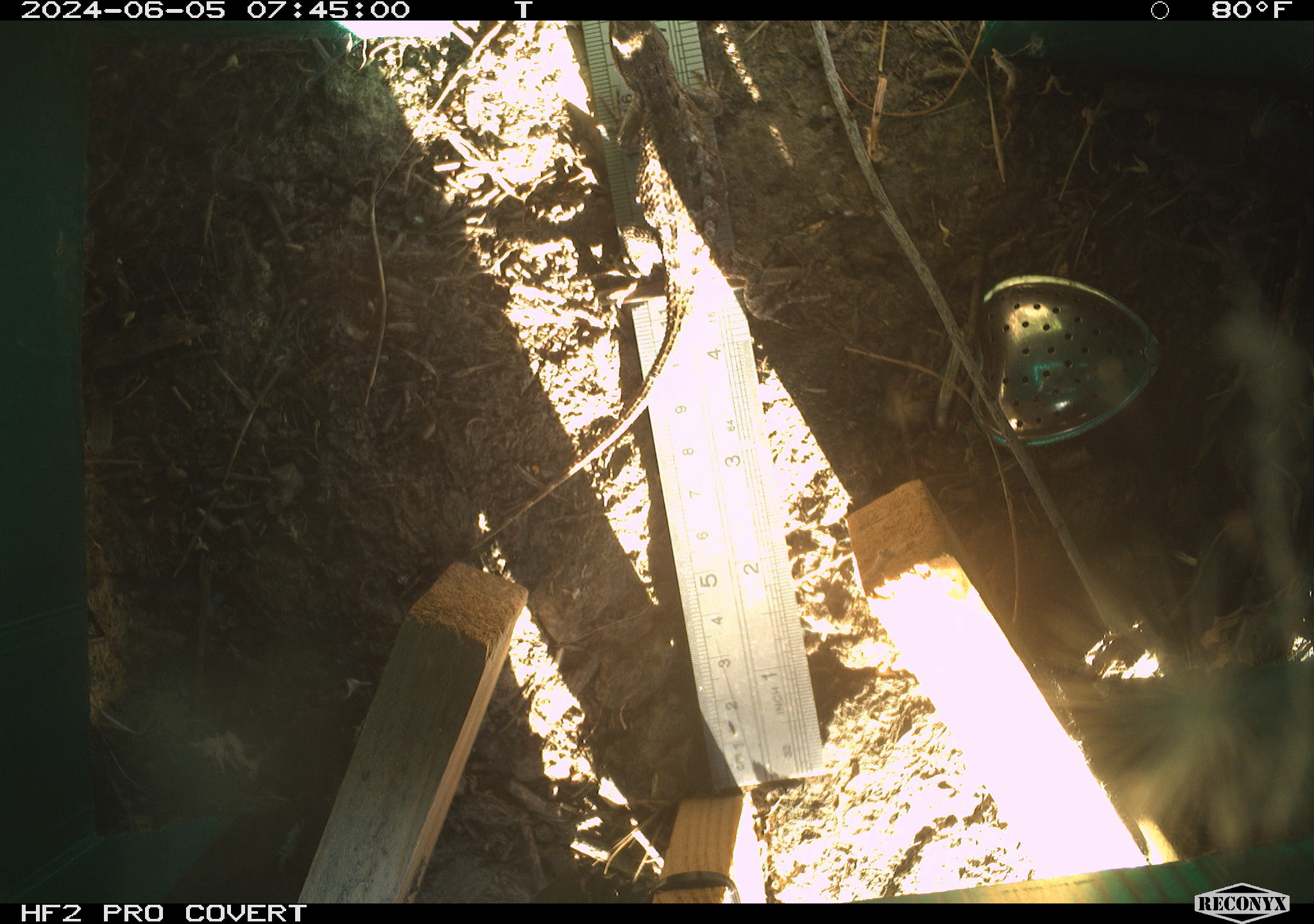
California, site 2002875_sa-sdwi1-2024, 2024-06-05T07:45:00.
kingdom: Animalia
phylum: Chordata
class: Reptilia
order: Squamata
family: Phrynosomatidae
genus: Sceloporus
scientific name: Sceloporus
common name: spiny lizards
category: sceloporus species